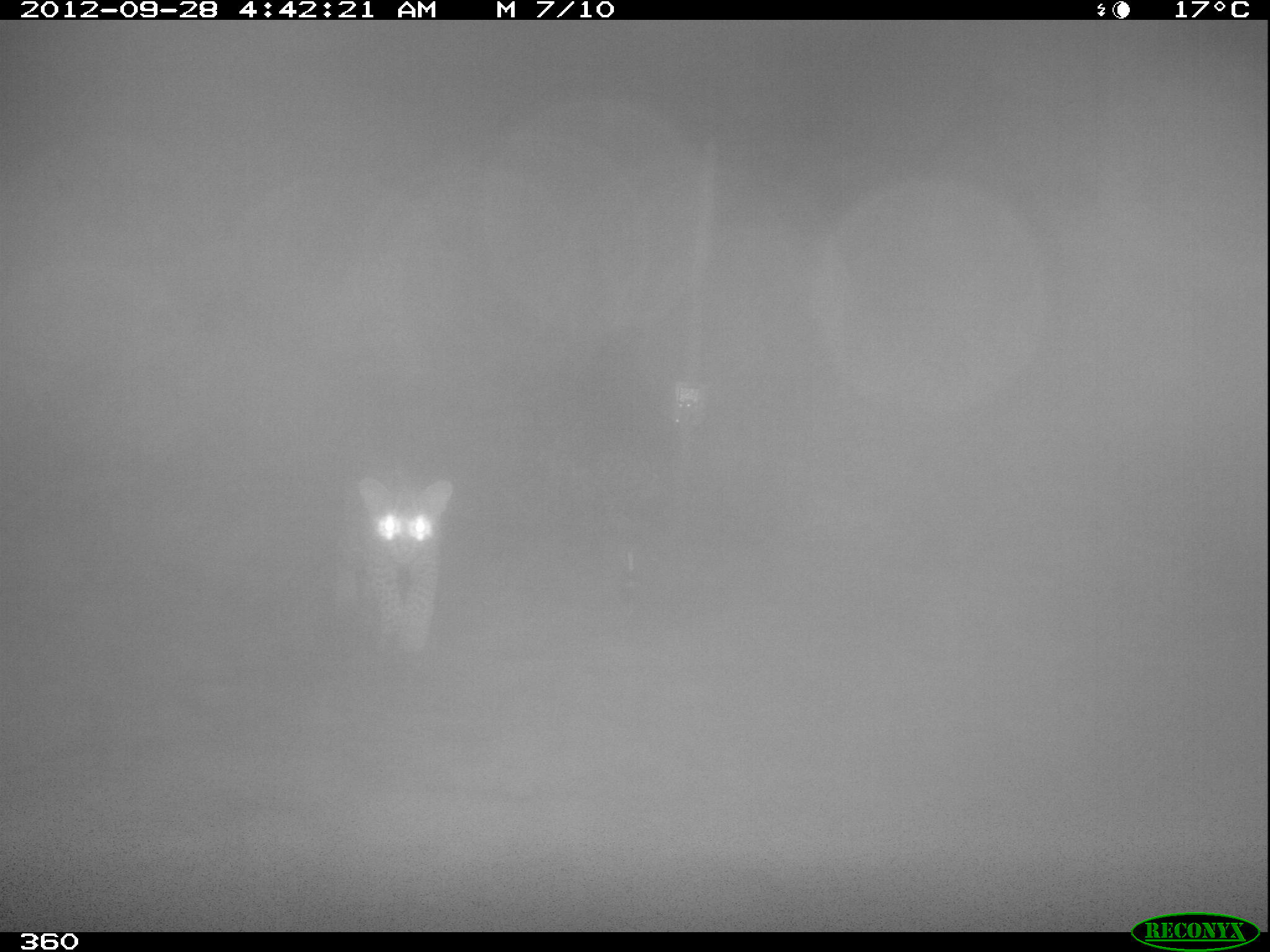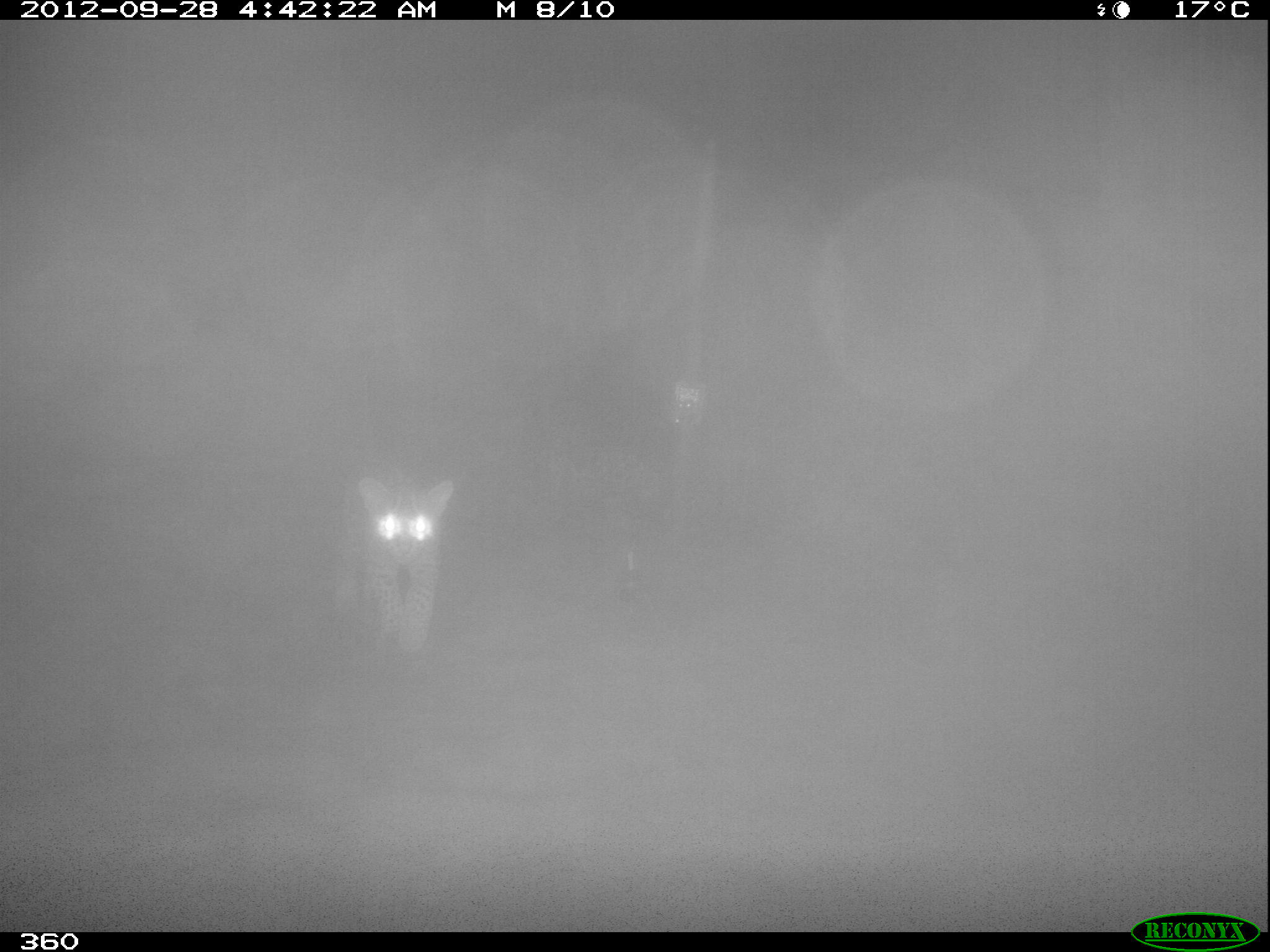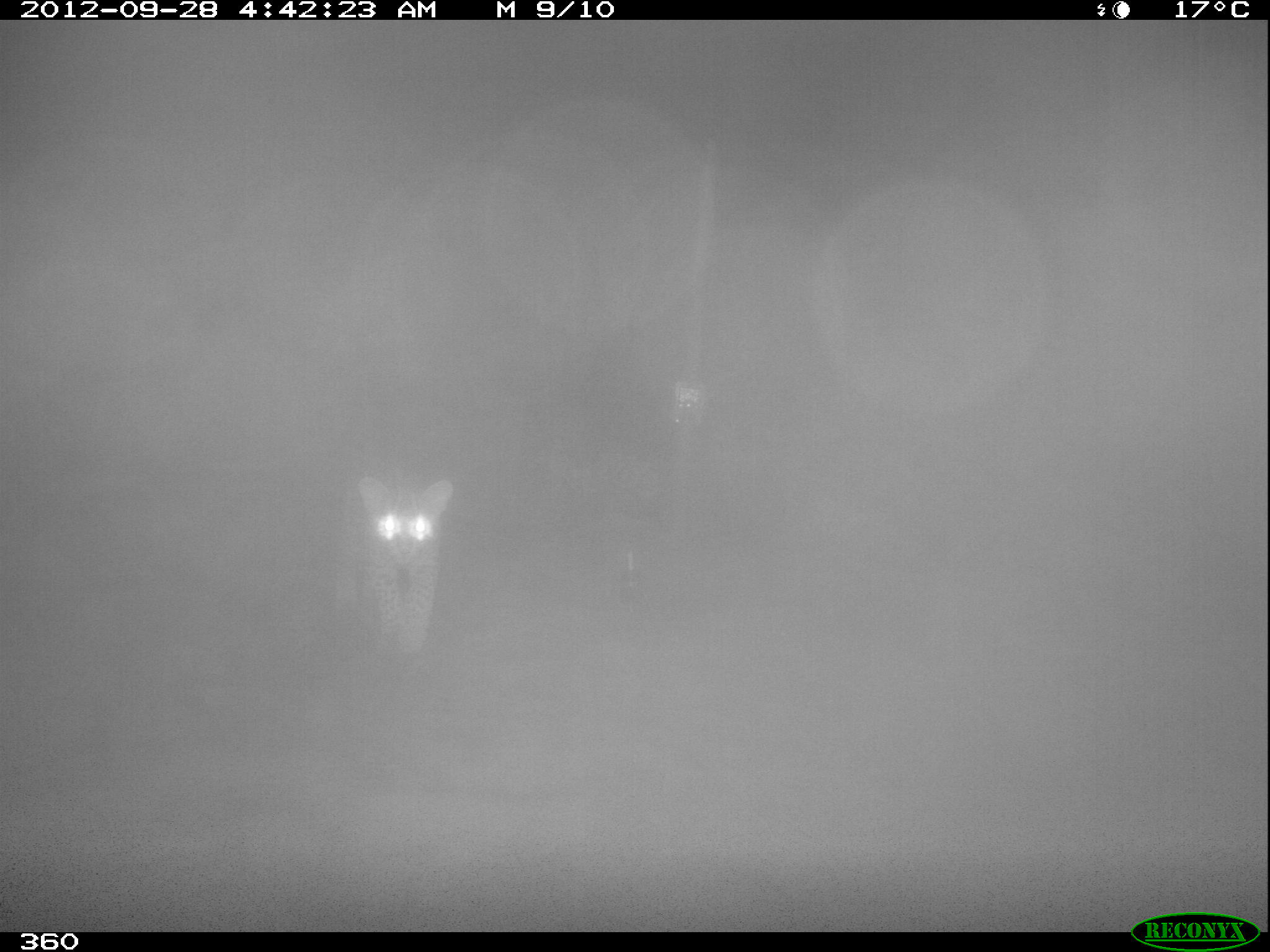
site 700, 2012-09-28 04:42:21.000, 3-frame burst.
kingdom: Animalia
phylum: Chordata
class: Mammalia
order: Carnivora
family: Felidae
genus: Leopardus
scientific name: Leopardus pardalis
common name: ocelot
Leopardus pardalis (ocelot).